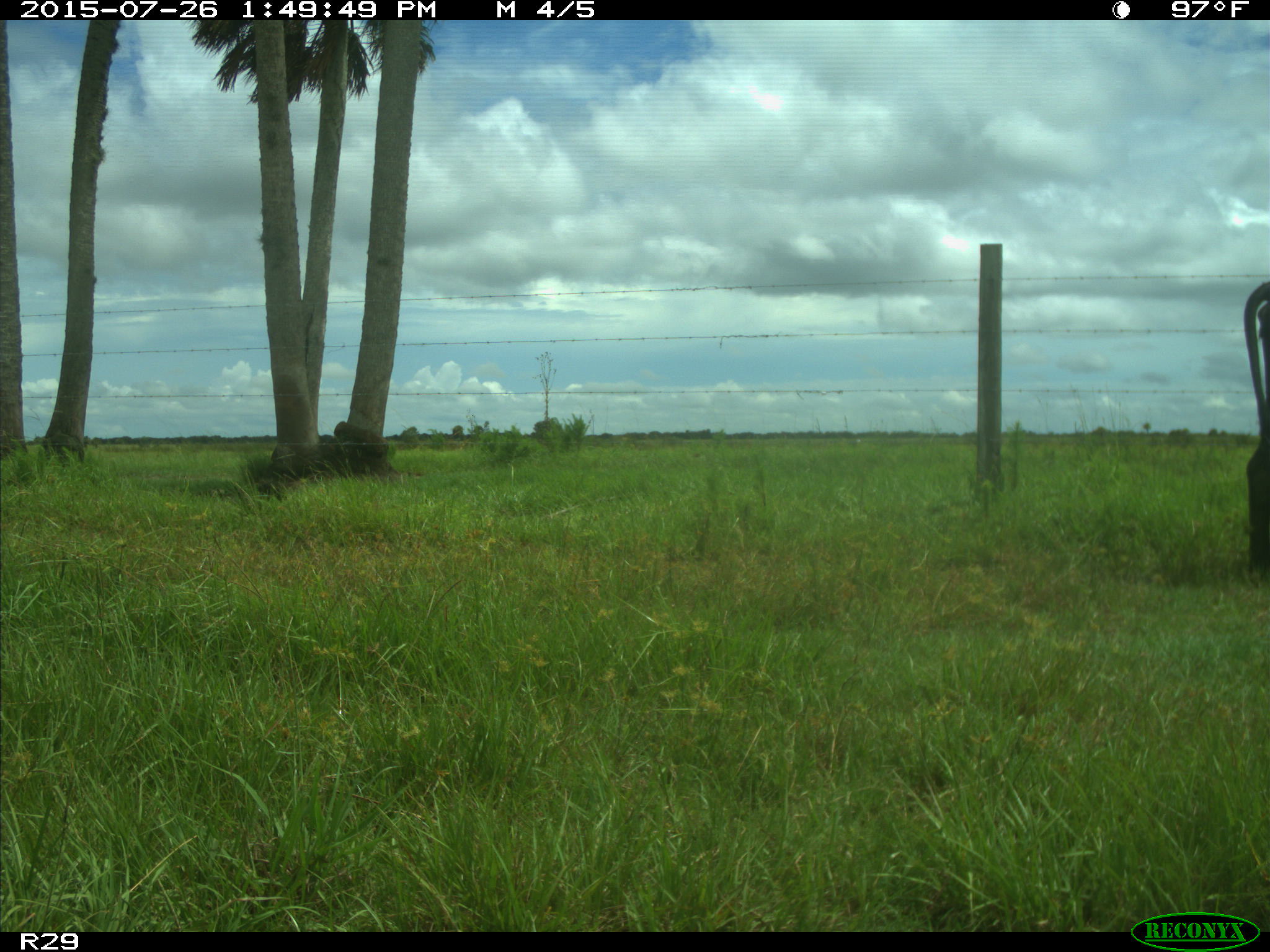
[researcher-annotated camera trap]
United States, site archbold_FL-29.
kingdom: Animalia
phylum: Chordata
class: Mammalia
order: Artiodactyla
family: Bovidae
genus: Bos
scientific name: Bos taurus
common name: domestic cow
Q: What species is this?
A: Bos taurus (domestic cow).